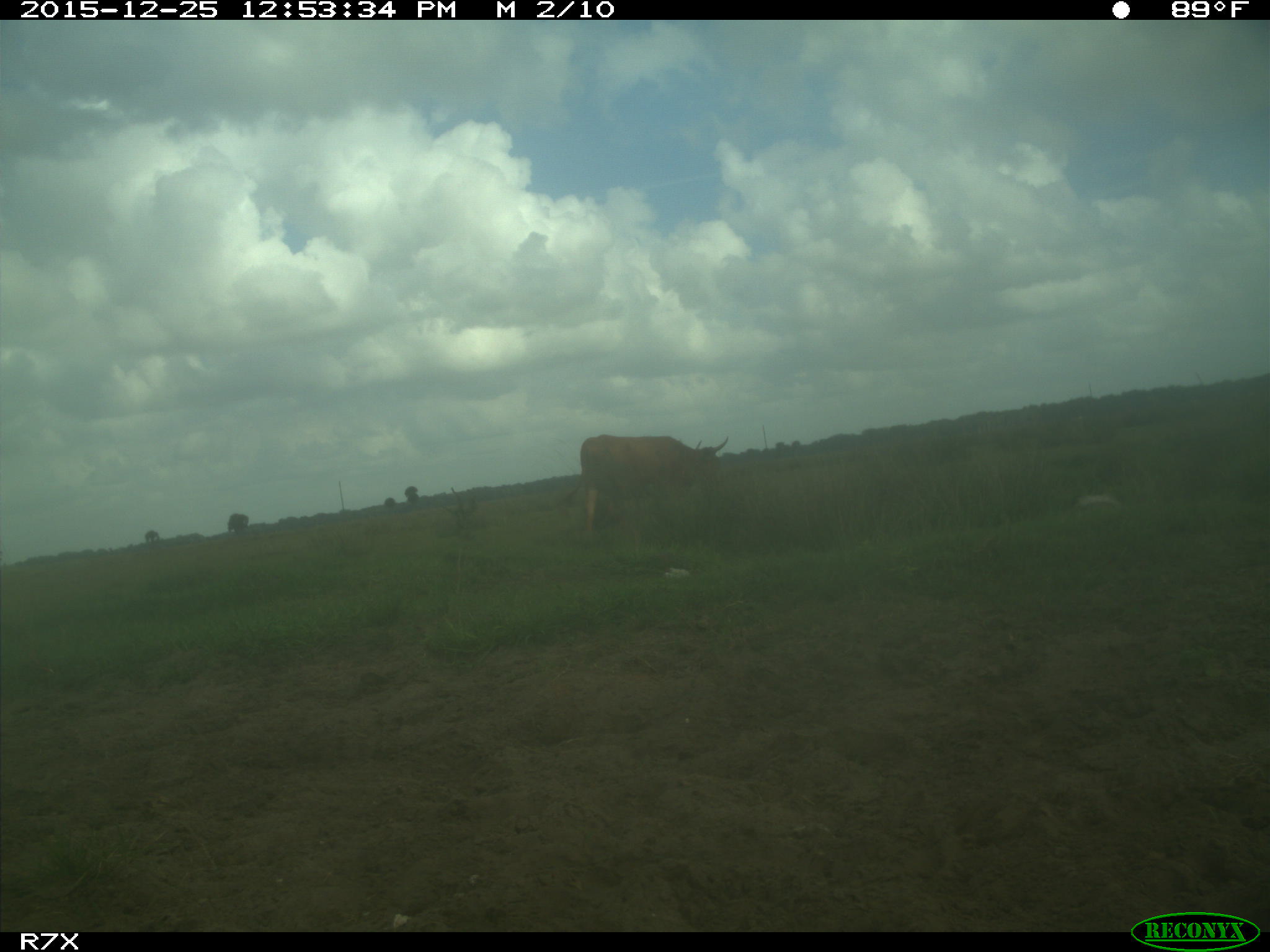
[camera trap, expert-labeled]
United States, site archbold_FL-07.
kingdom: Animalia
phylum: Chordata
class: Mammalia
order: Artiodactyla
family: Bovidae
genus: Bos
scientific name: Bos taurus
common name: domestic cow